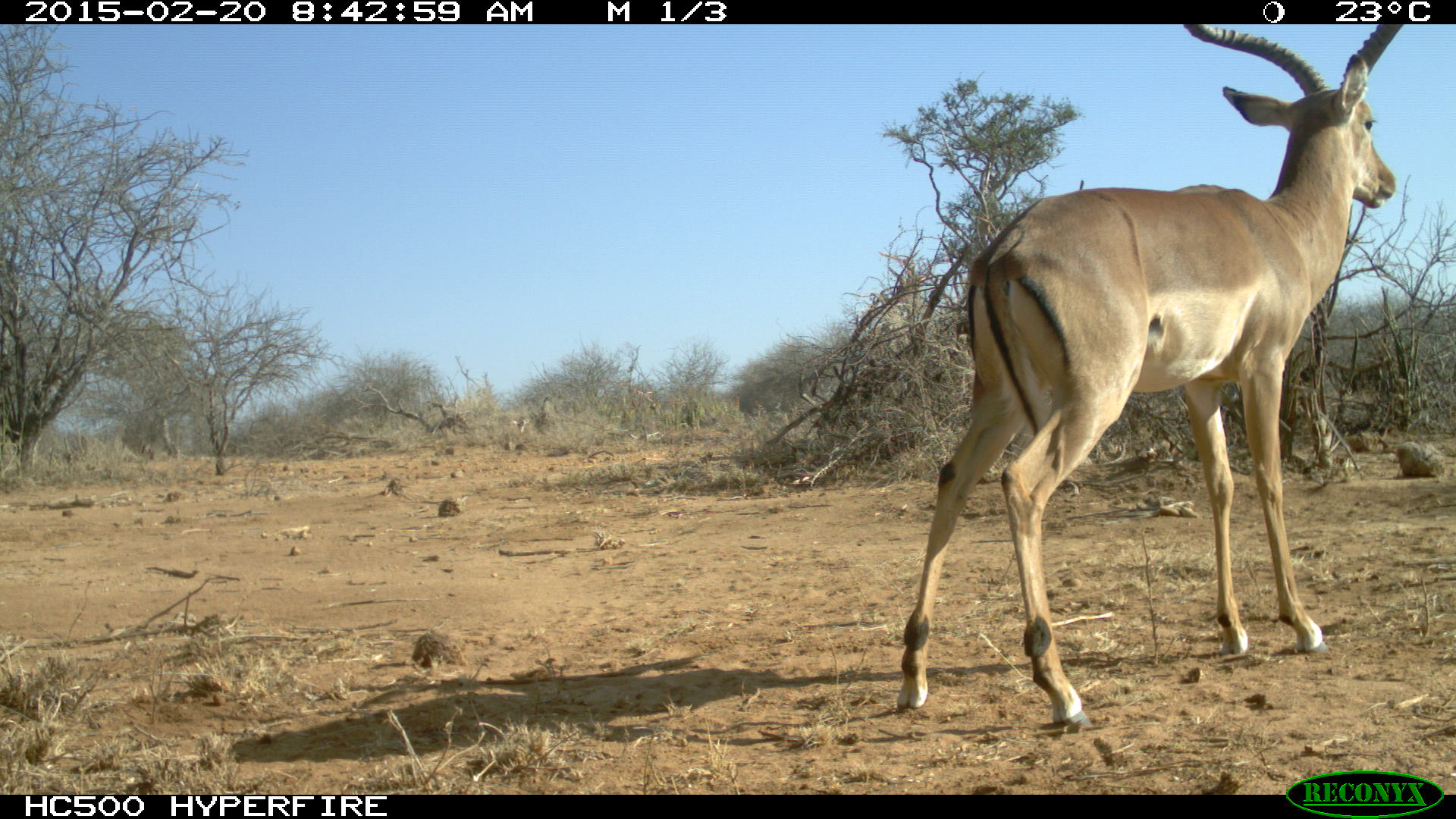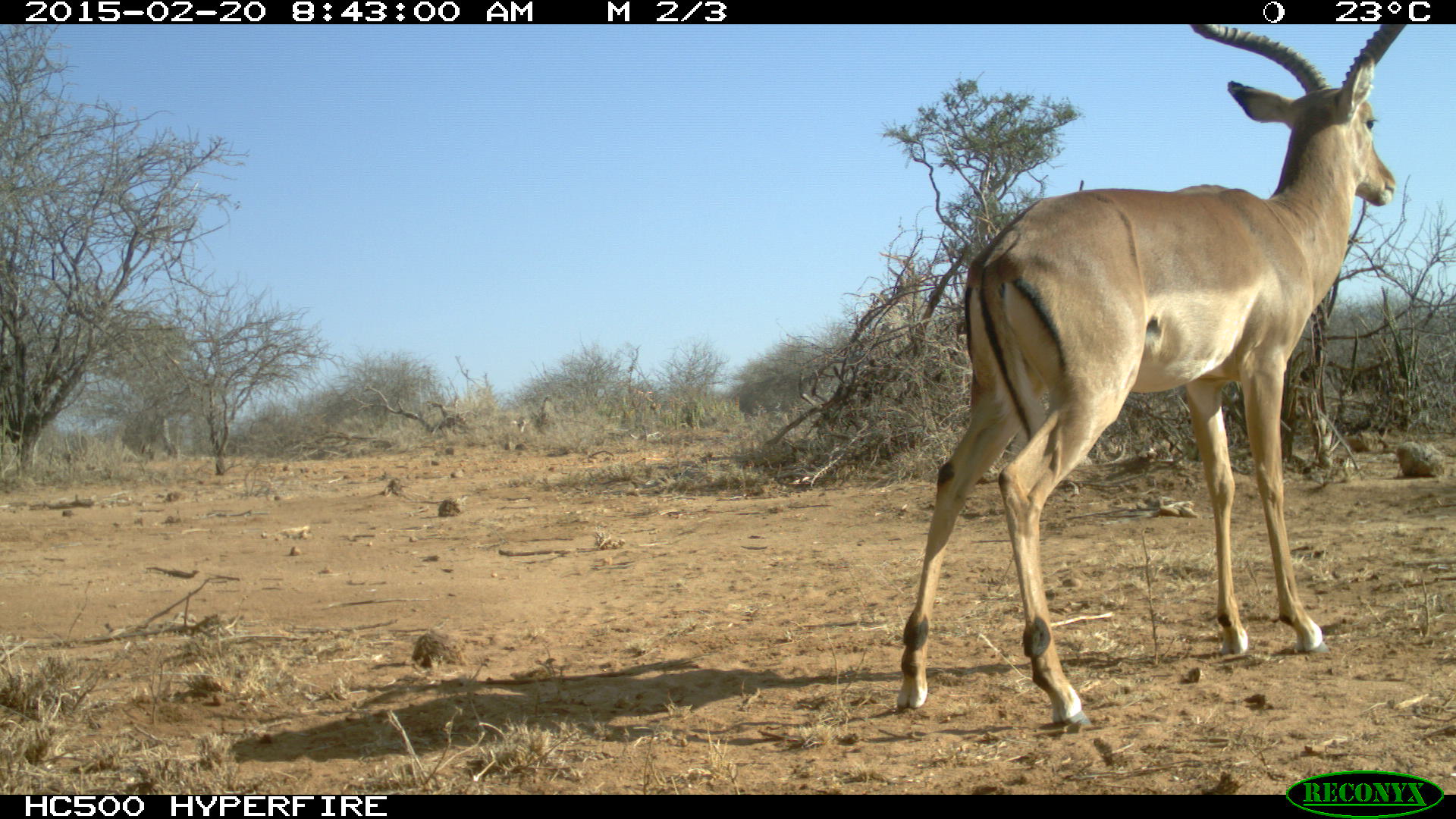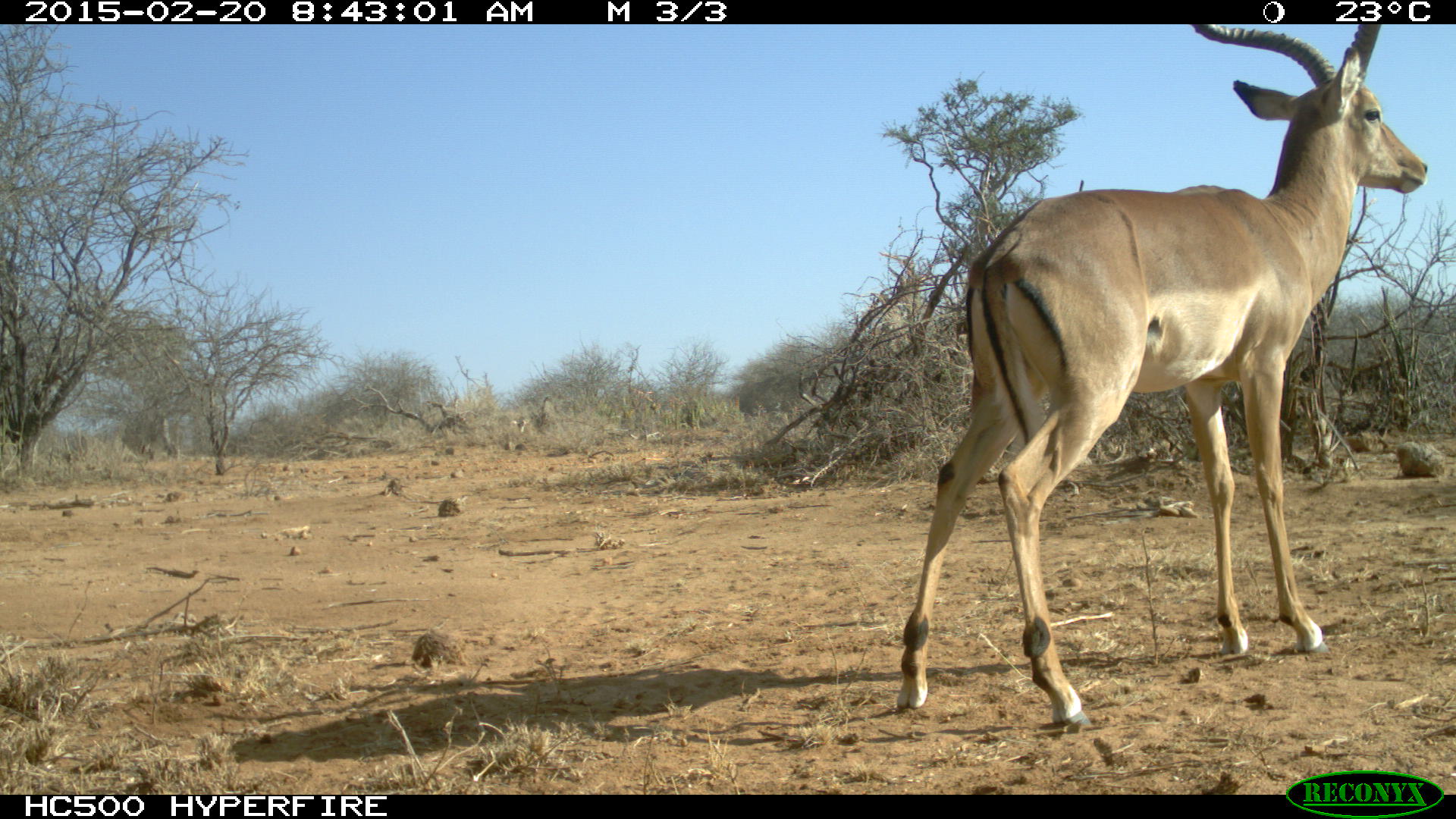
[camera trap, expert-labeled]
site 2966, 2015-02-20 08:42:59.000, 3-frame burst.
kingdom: Animalia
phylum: Chordata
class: Mammalia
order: Artiodactyla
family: Bovidae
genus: Aepyceros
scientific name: Aepyceros melampus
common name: impala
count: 2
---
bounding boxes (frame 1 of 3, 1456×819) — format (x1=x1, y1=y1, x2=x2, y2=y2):
aepyceros melampus: (x1=895, y1=25, x2=1403, y2=729)